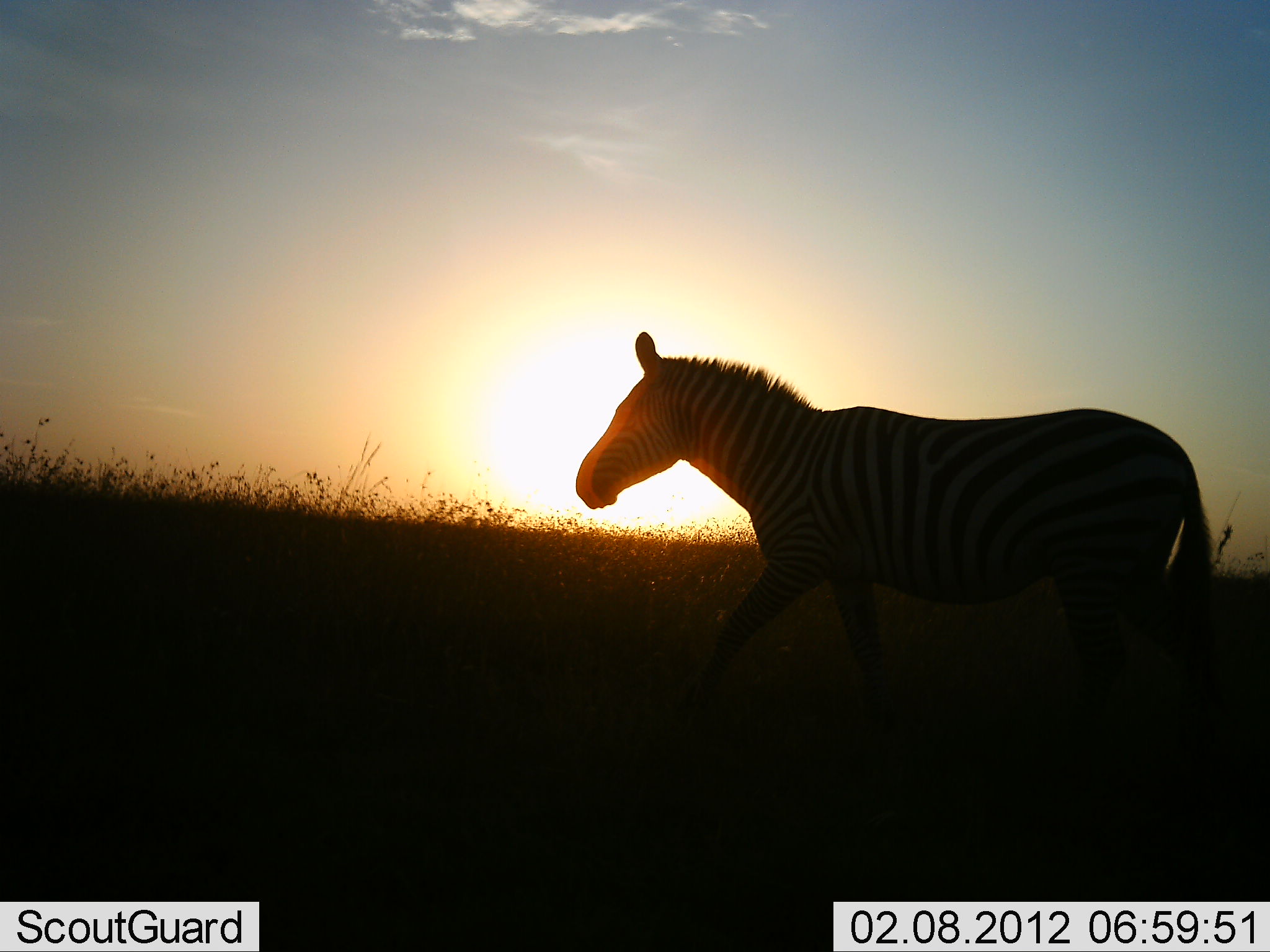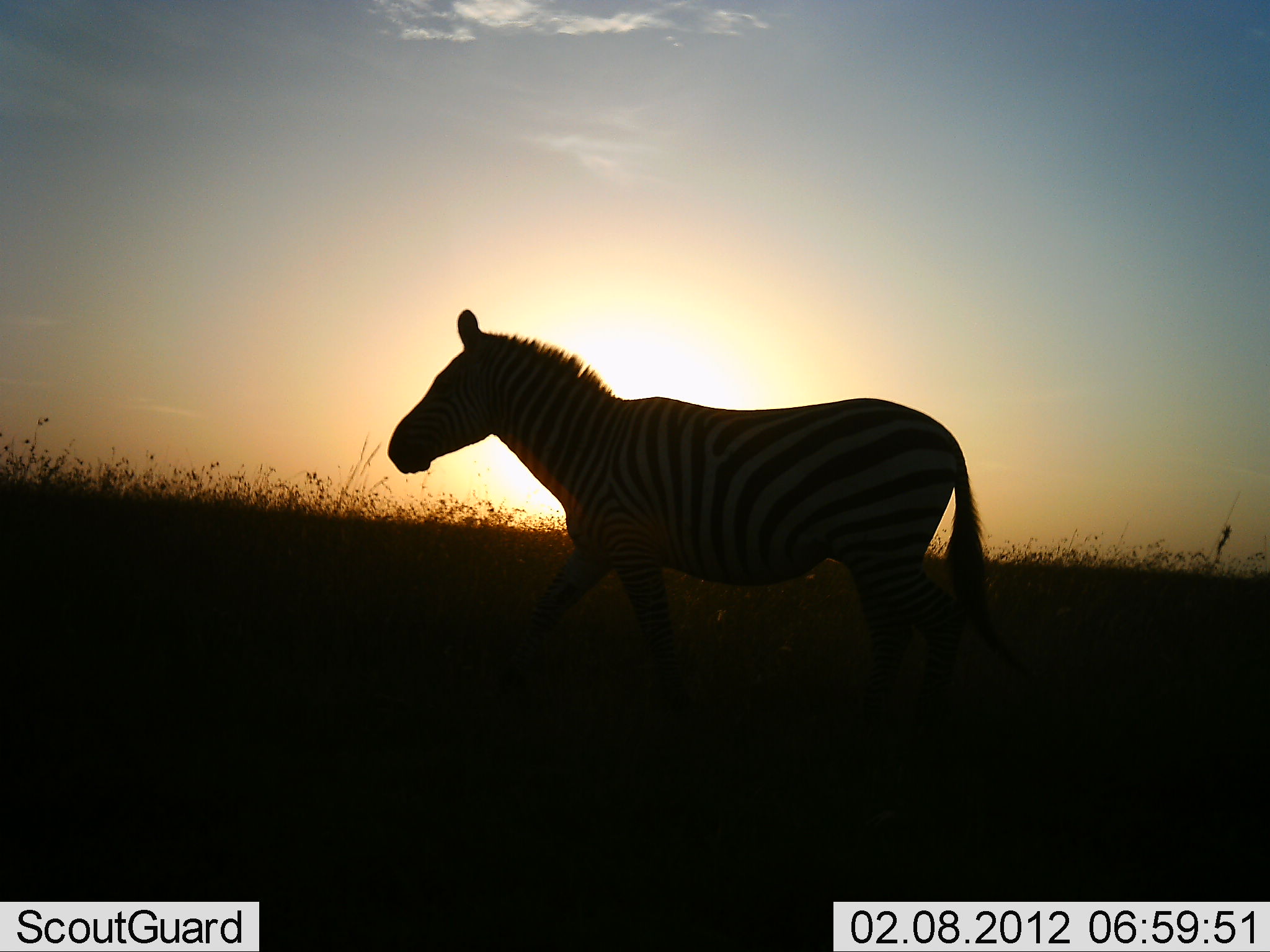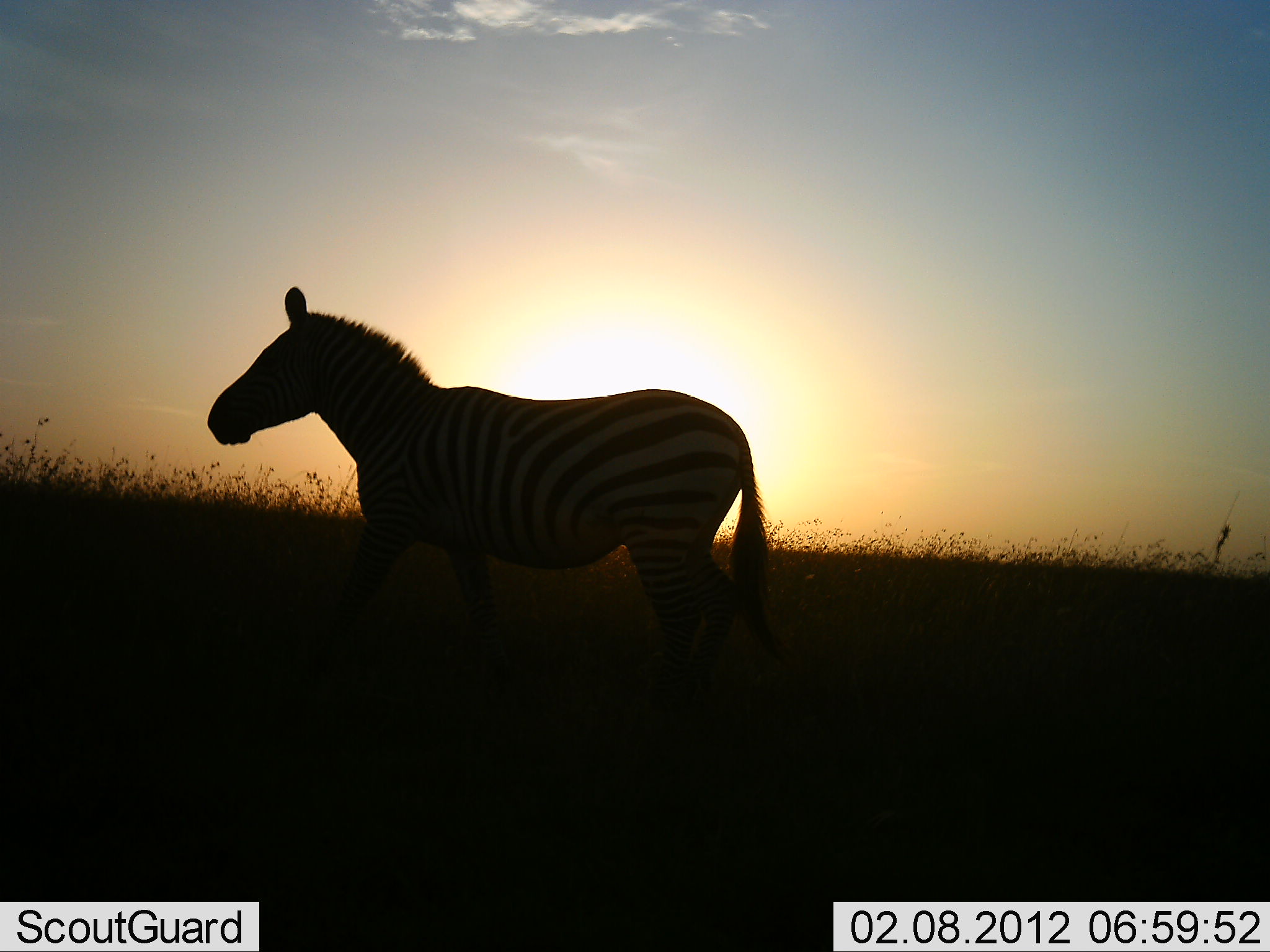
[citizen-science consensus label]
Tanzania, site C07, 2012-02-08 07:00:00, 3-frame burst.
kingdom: Animalia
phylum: Chordata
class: Mammalia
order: Perissodactyla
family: Equidae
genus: Equus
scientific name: Equus quagga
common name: plains zebra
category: zebra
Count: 1.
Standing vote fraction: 5%.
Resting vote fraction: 0%.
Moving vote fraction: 95%.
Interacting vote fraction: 0%.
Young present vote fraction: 0%.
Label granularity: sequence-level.